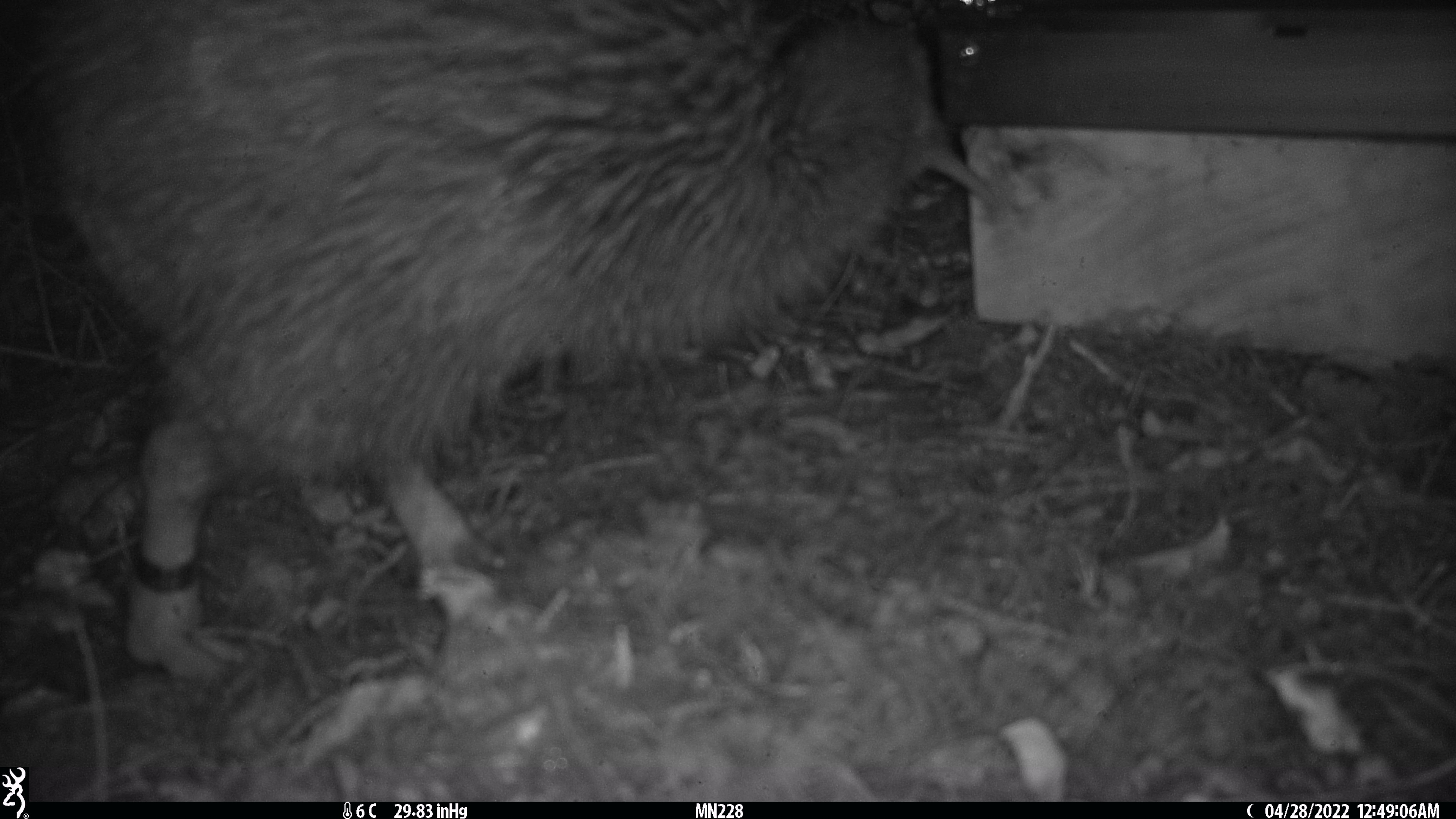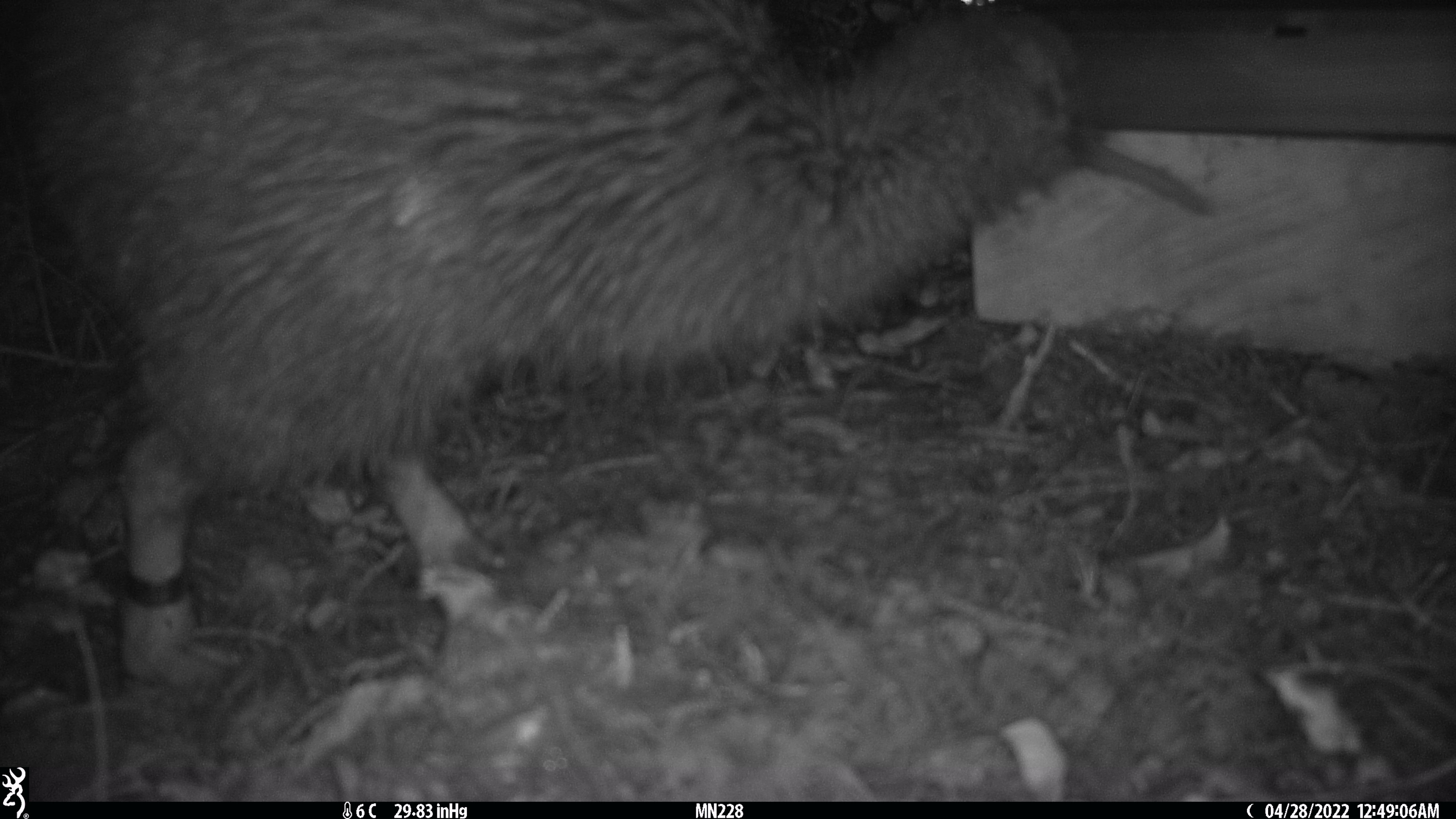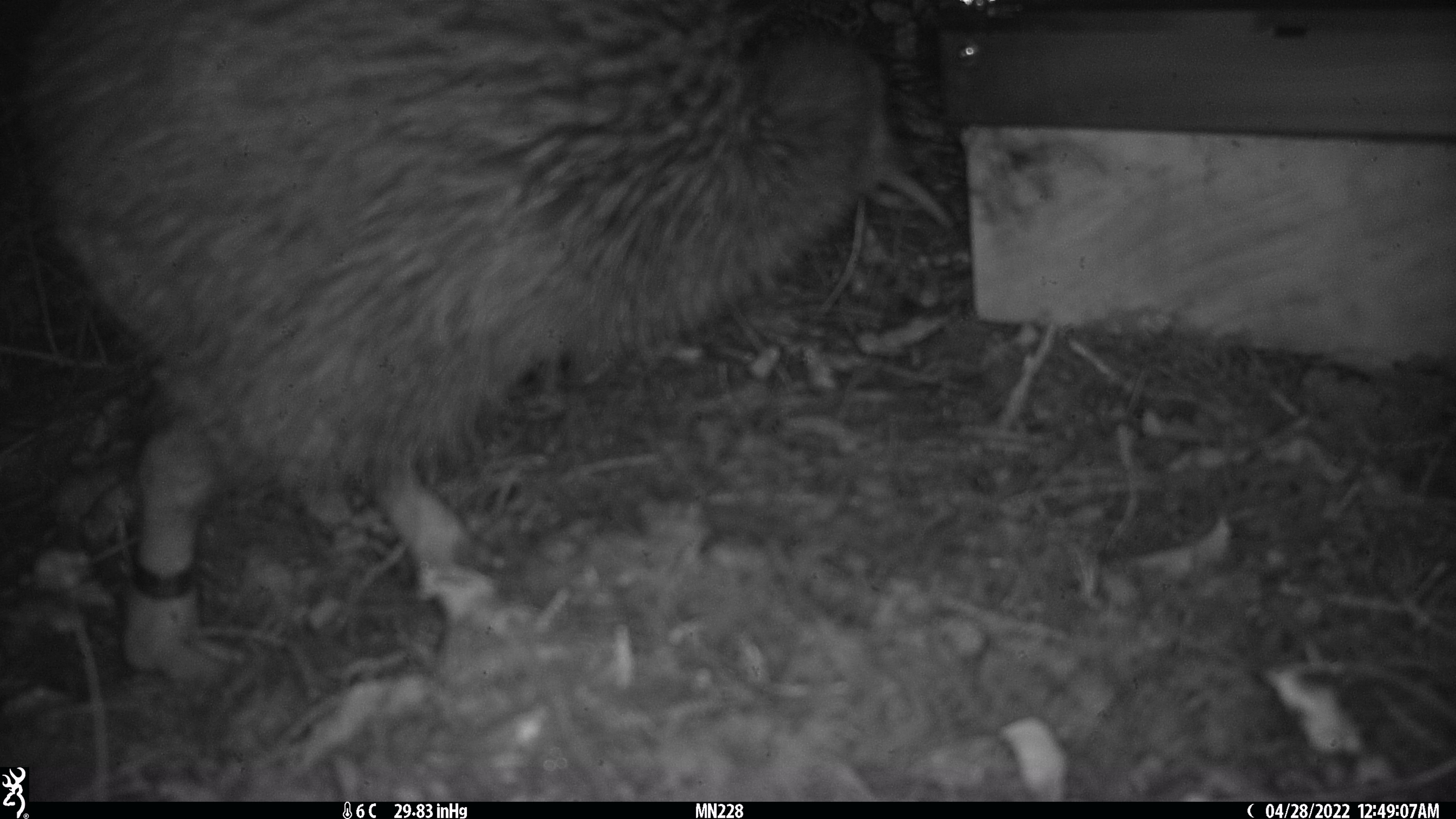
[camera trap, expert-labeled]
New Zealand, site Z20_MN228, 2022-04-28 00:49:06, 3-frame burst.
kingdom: Animalia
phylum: Chordata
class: Aves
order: Apterygiformes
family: Apterygidae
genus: Apteryx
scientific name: Apteryx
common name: kiwi